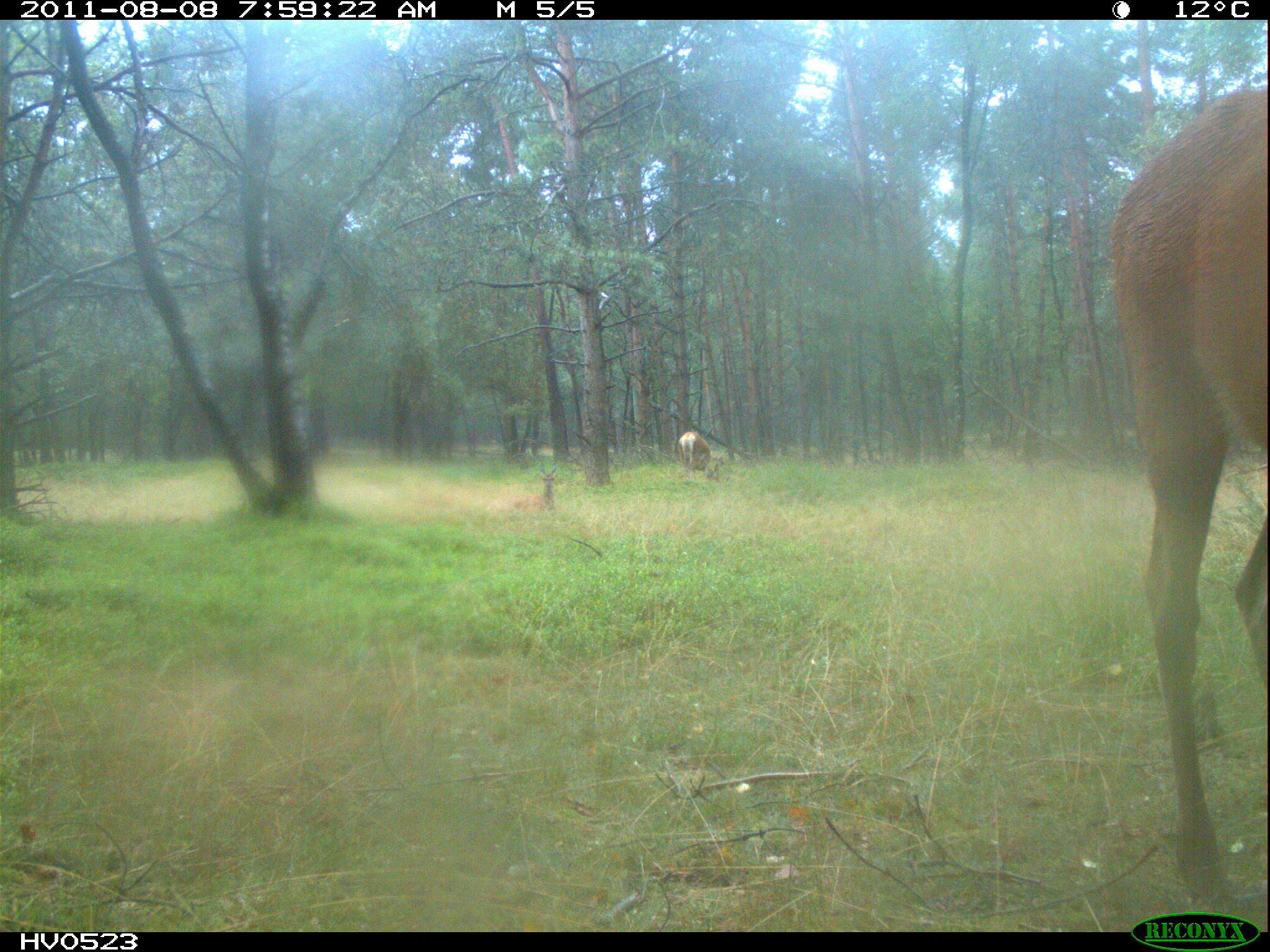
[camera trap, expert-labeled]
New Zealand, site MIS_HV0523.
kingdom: Animalia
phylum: Chordata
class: Mammalia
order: Artiodactyla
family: Cervidae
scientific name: Cervidae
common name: deer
Deer (Cervidae).